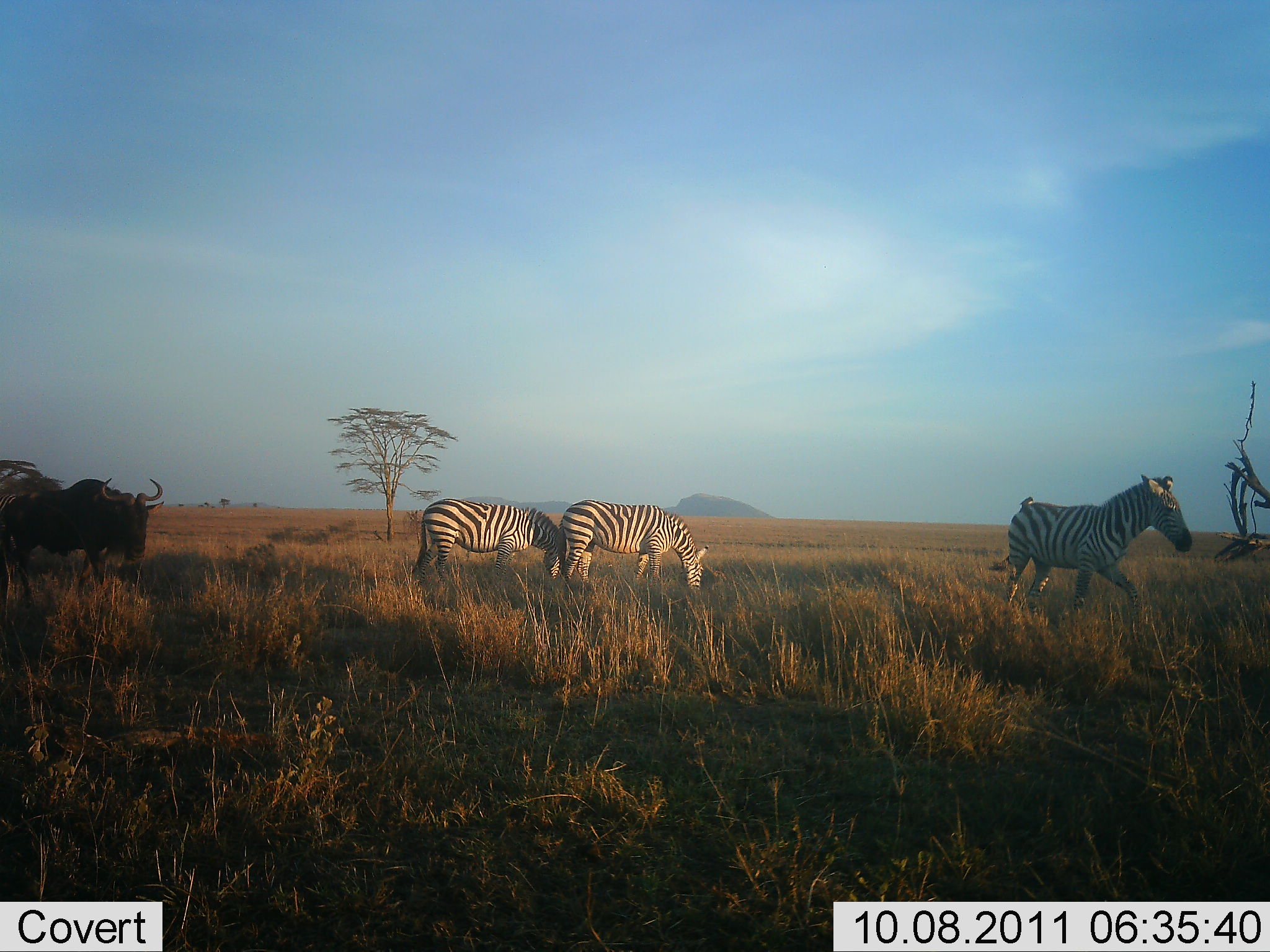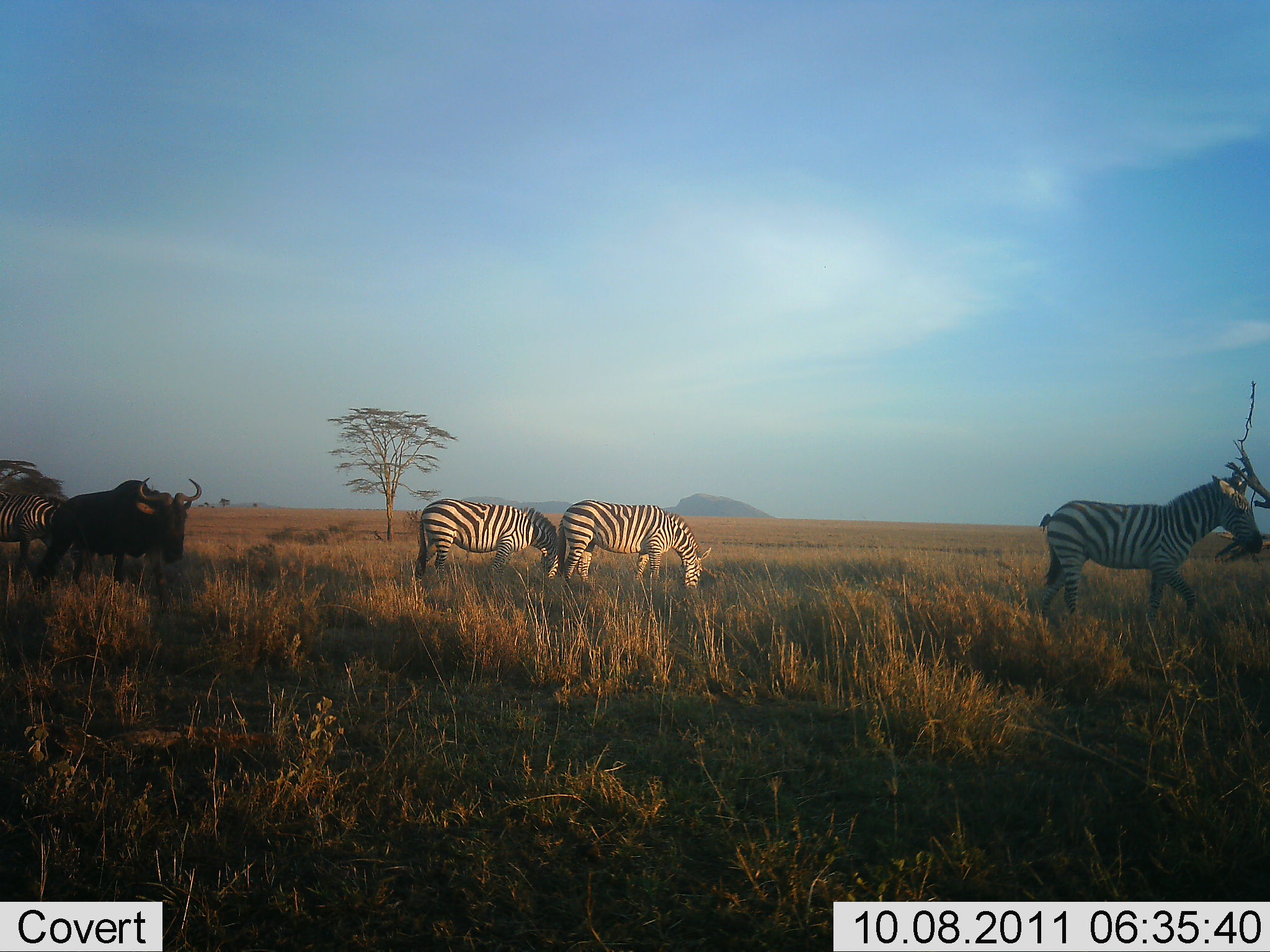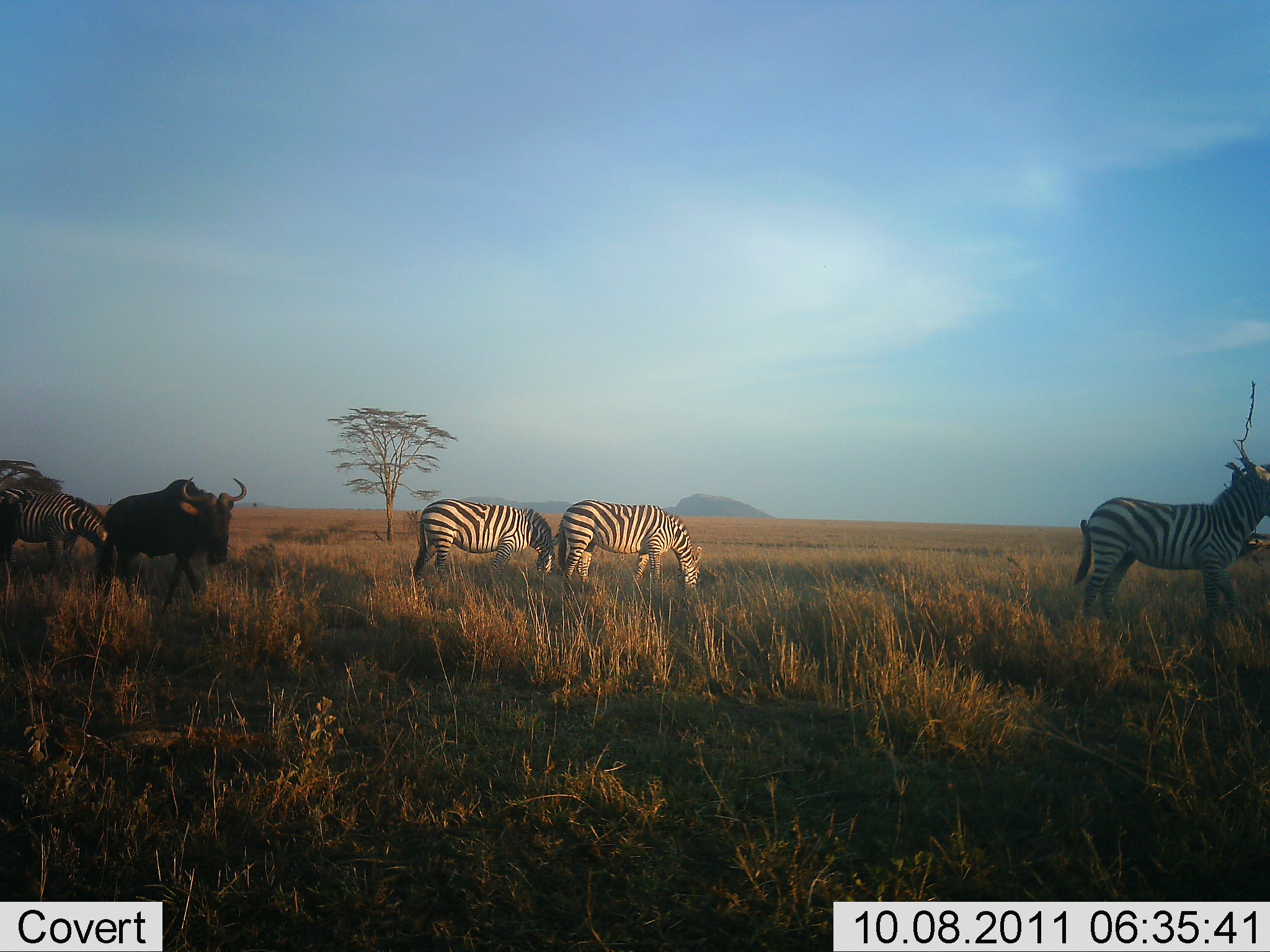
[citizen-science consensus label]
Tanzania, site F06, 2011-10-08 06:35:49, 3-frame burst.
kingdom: Animalia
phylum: Chordata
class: Mammalia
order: Artiodactyla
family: Bovidae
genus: Connochaetes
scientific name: Connochaetes taurinus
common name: blue wildebeest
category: wildebeest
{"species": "wildebeest (blue wildebeest) (Connochaetes taurinus)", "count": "1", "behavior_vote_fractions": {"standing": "20%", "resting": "0%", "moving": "80%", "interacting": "0%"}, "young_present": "0%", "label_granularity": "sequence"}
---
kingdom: Animalia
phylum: Chordata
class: Mammalia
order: Perissodactyla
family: Equidae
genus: Equus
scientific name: Equus quagga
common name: plains zebra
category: zebra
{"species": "zebra (plains zebra) (Equus quagga)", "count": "4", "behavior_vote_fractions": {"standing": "0%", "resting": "0%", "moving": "85%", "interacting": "0%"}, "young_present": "0%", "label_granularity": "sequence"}